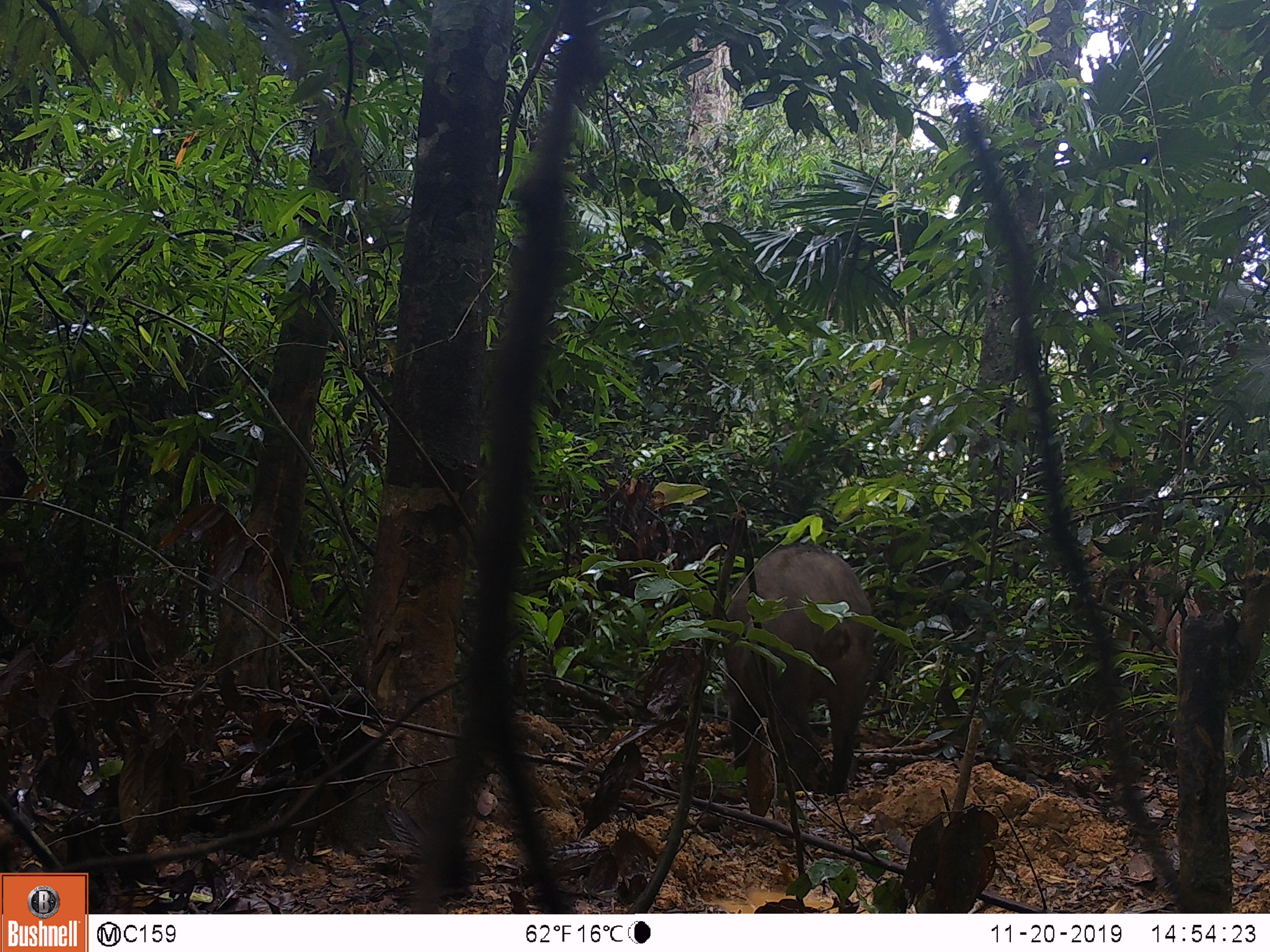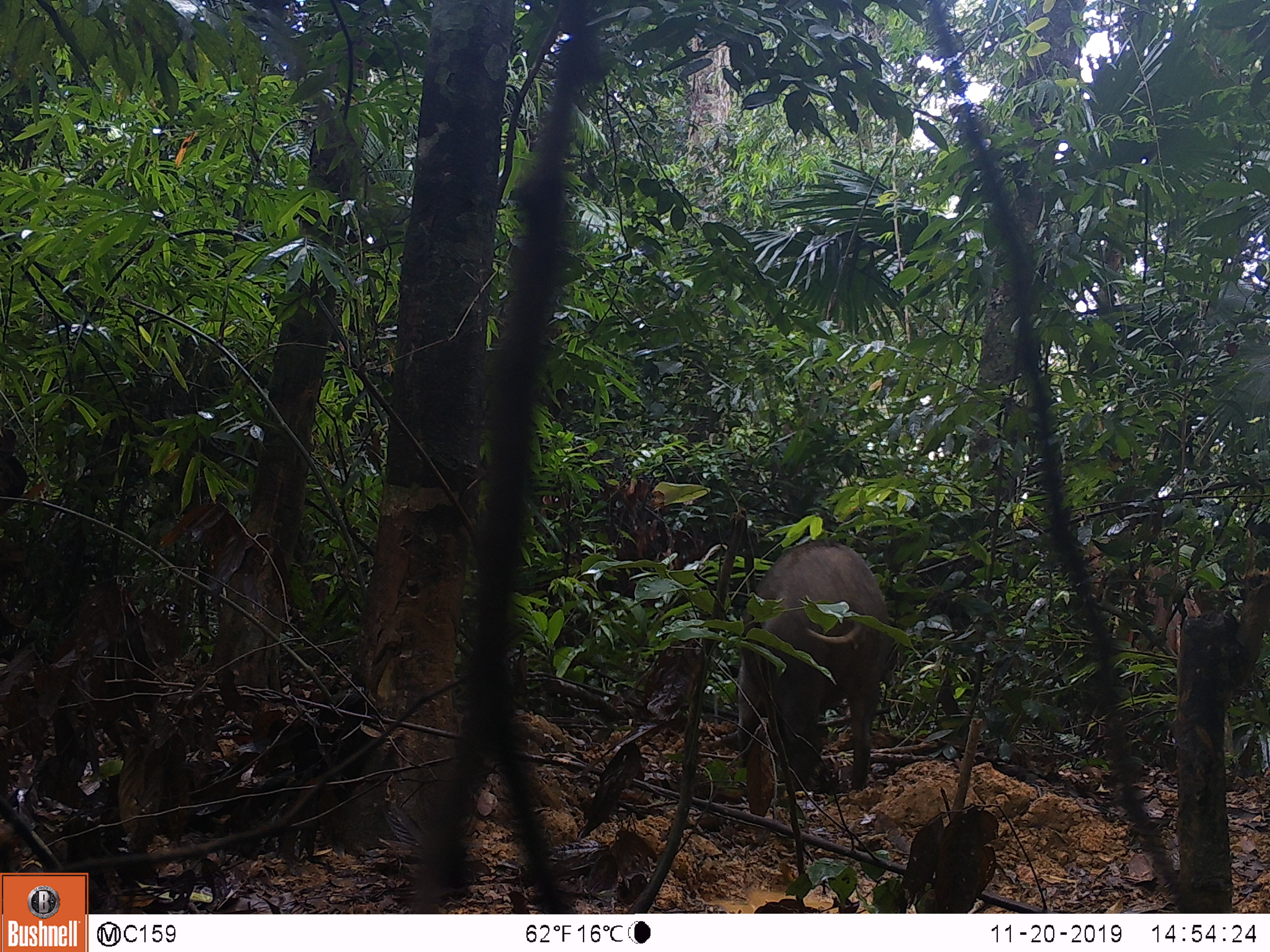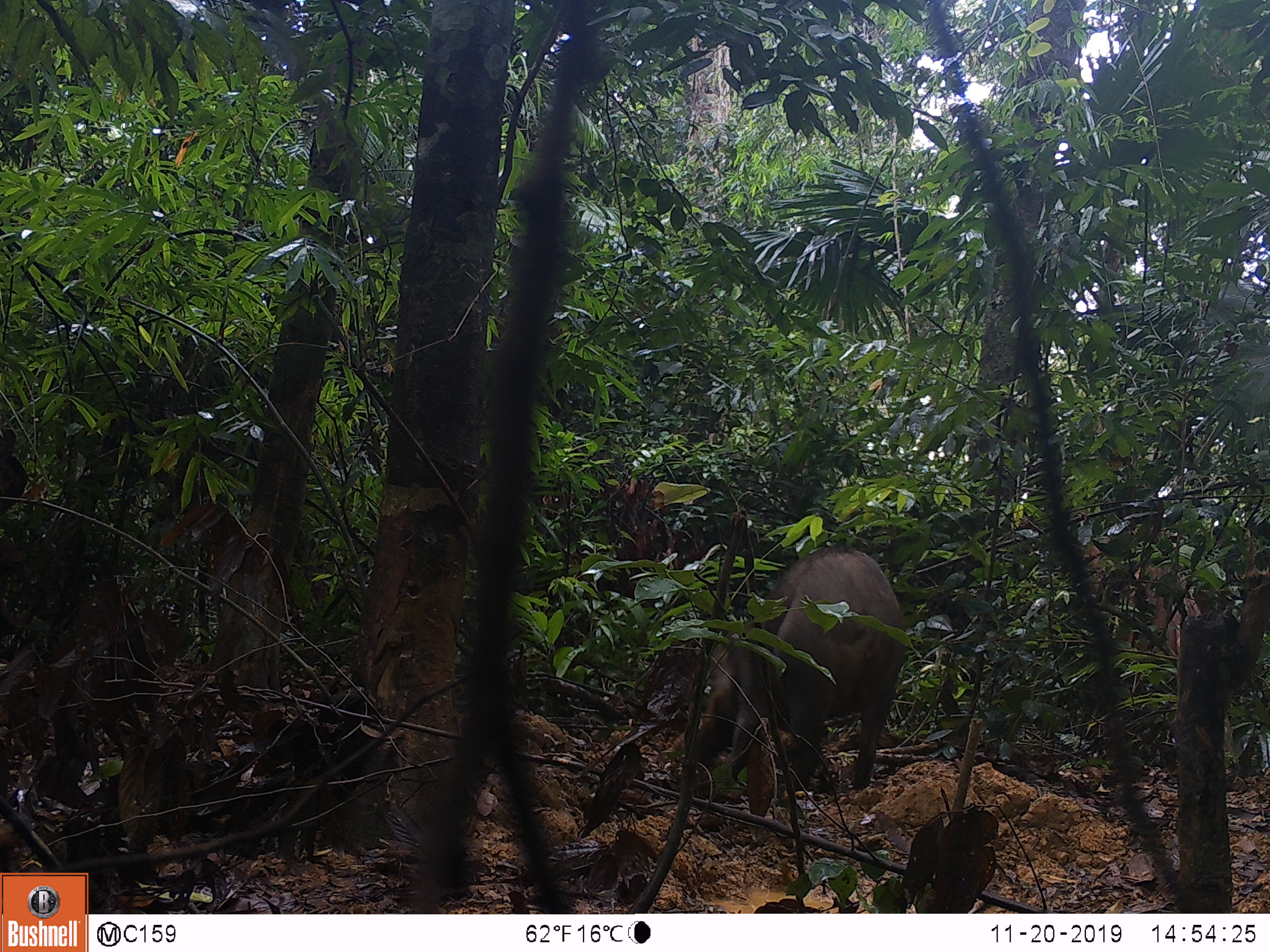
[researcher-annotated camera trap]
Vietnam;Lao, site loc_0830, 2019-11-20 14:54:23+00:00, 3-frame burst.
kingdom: Animalia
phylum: Chordata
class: Mammalia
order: Artiodactyla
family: Suidae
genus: Sus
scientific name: Sus scrofa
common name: eurasian wild pig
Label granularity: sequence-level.